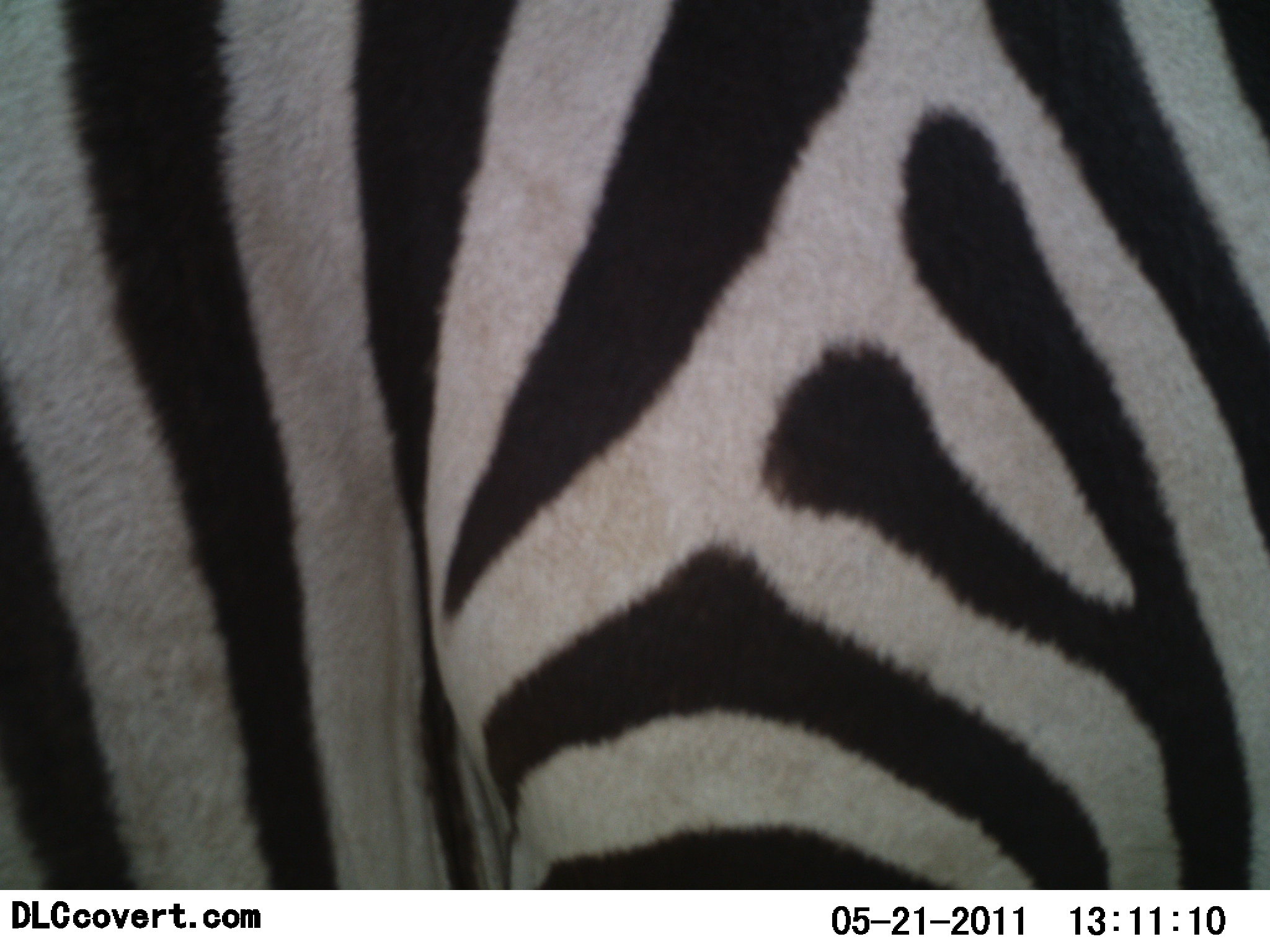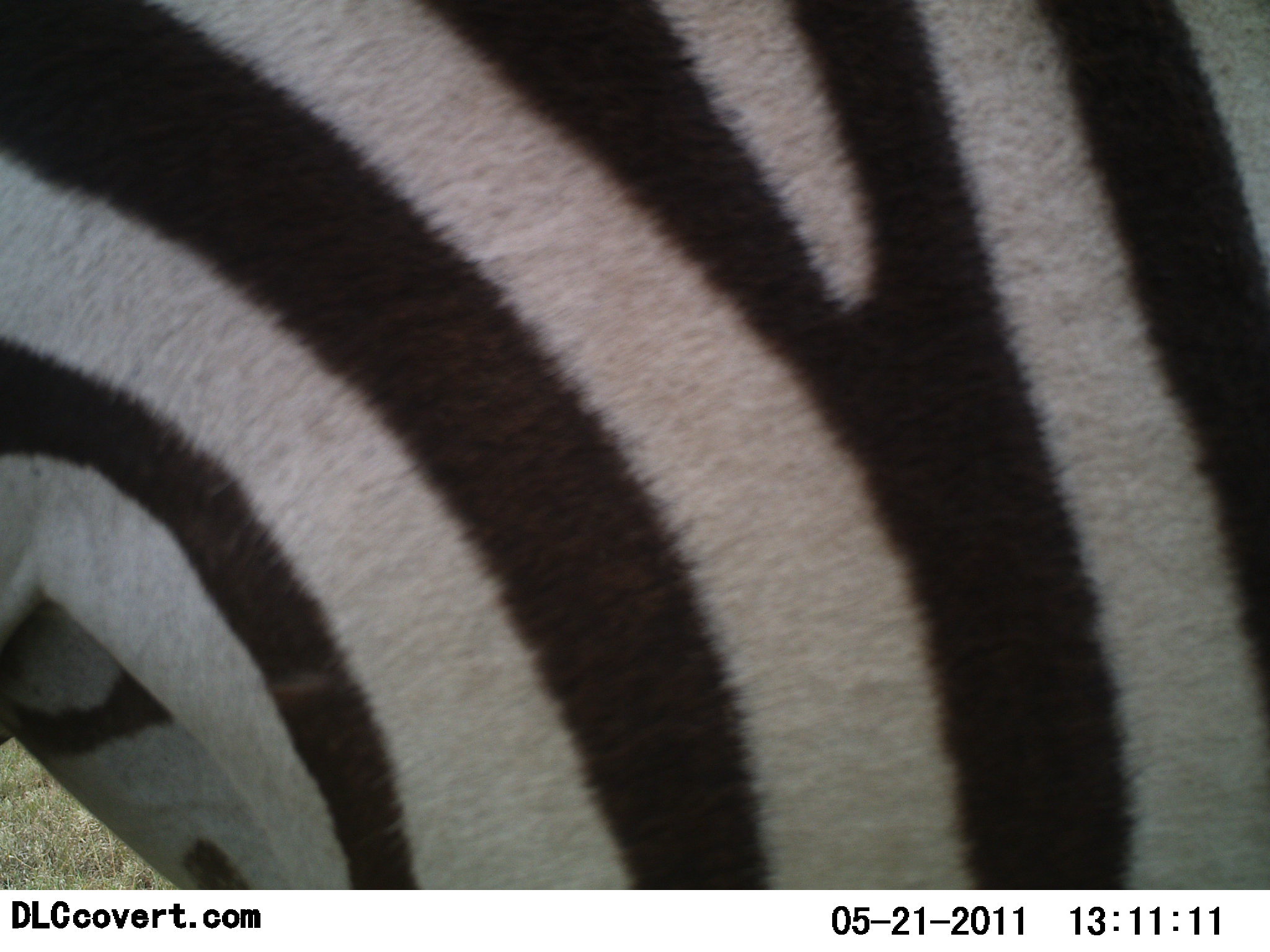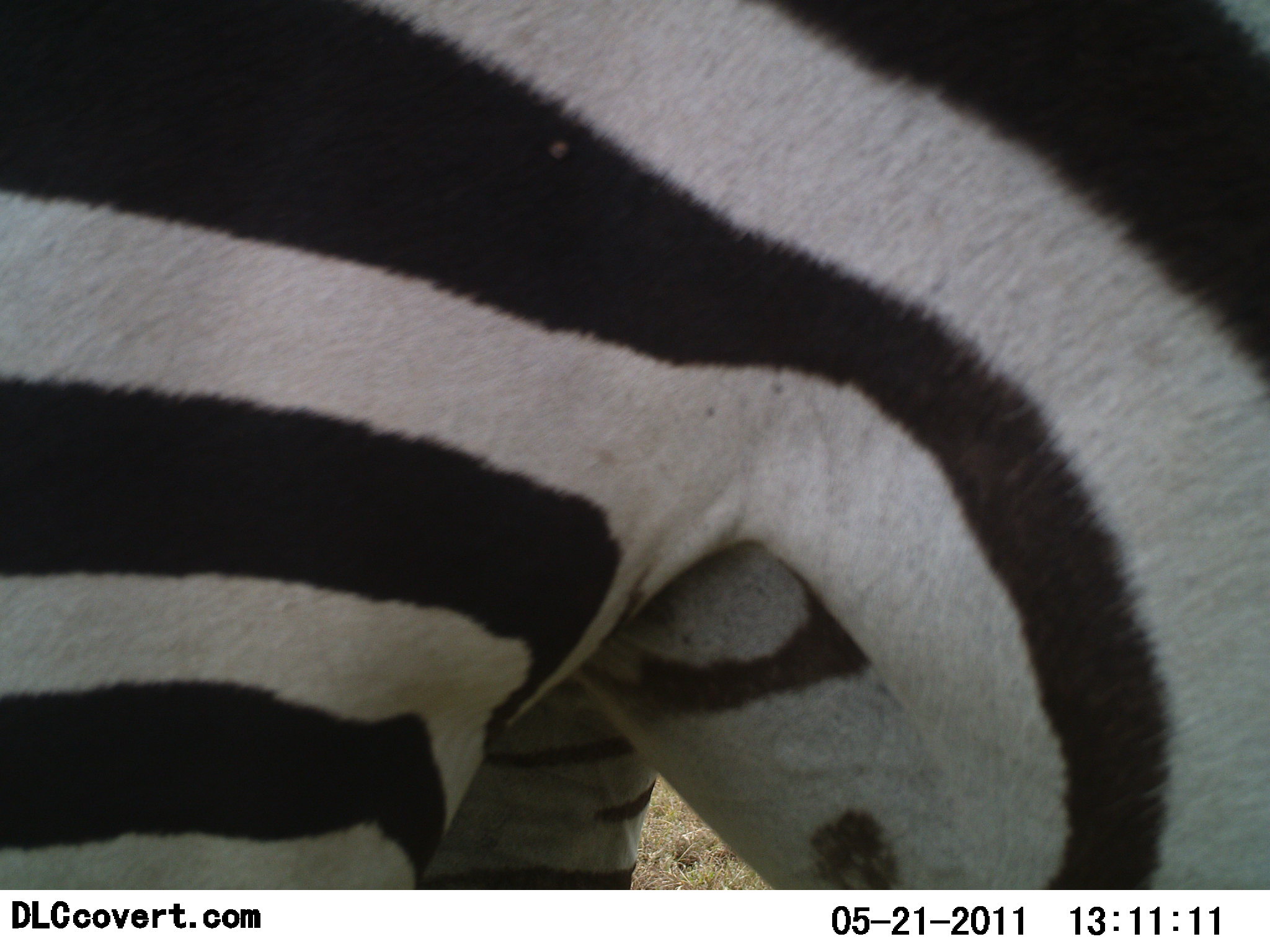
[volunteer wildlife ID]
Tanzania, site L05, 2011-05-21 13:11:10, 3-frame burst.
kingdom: Animalia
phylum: Chordata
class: Mammalia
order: Perissodactyla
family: Equidae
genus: Equus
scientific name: Equus quagga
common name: plains zebra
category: zebra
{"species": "zebra (plains zebra) (Equus quagga)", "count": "1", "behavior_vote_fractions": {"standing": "33%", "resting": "0%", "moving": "67%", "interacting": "0%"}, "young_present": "0%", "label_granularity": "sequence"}